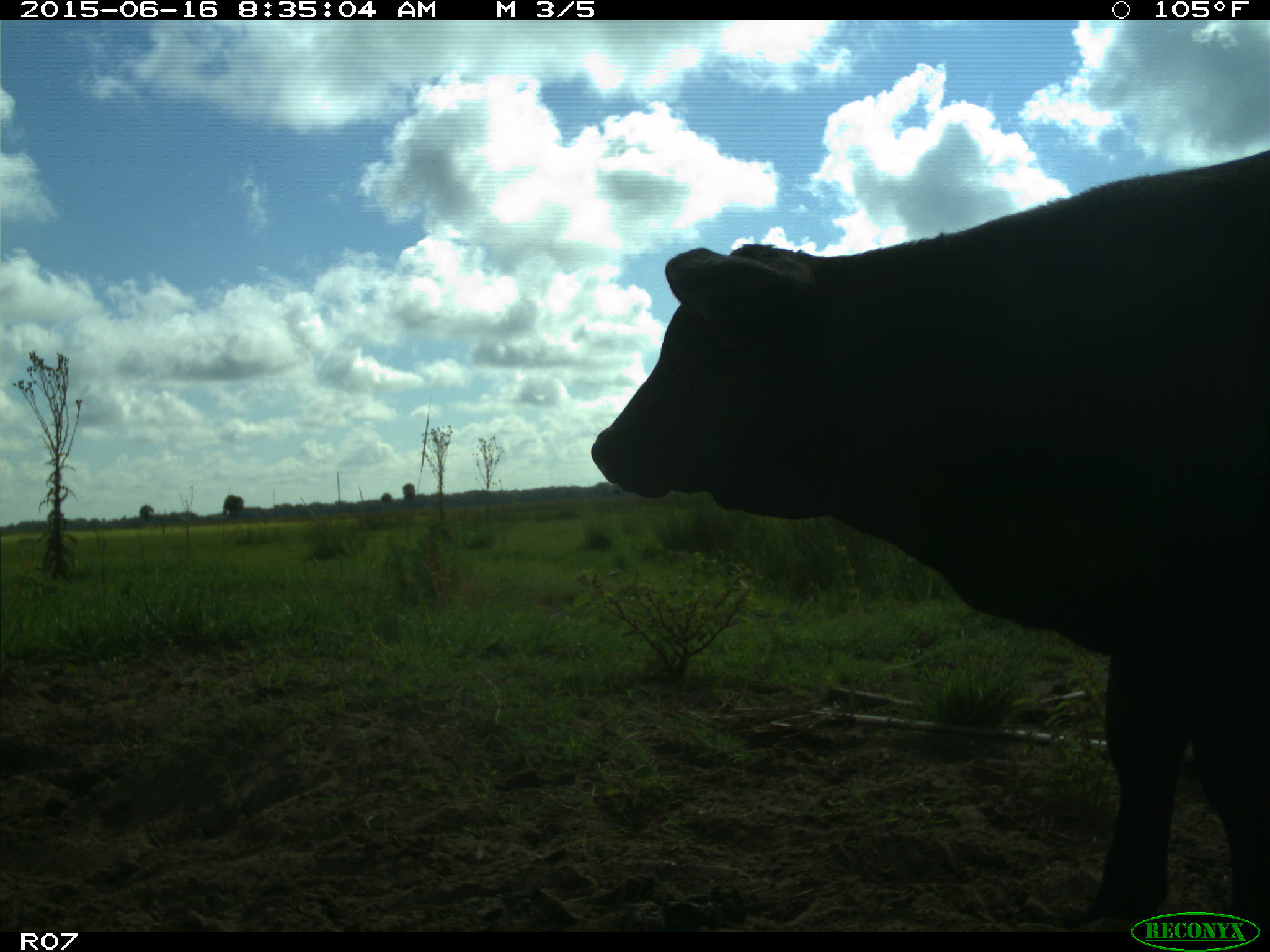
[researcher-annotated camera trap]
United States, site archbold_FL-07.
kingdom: Animalia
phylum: Chordata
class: Mammalia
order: Artiodactyla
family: Bovidae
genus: Bos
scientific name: Bos taurus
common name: domestic cow